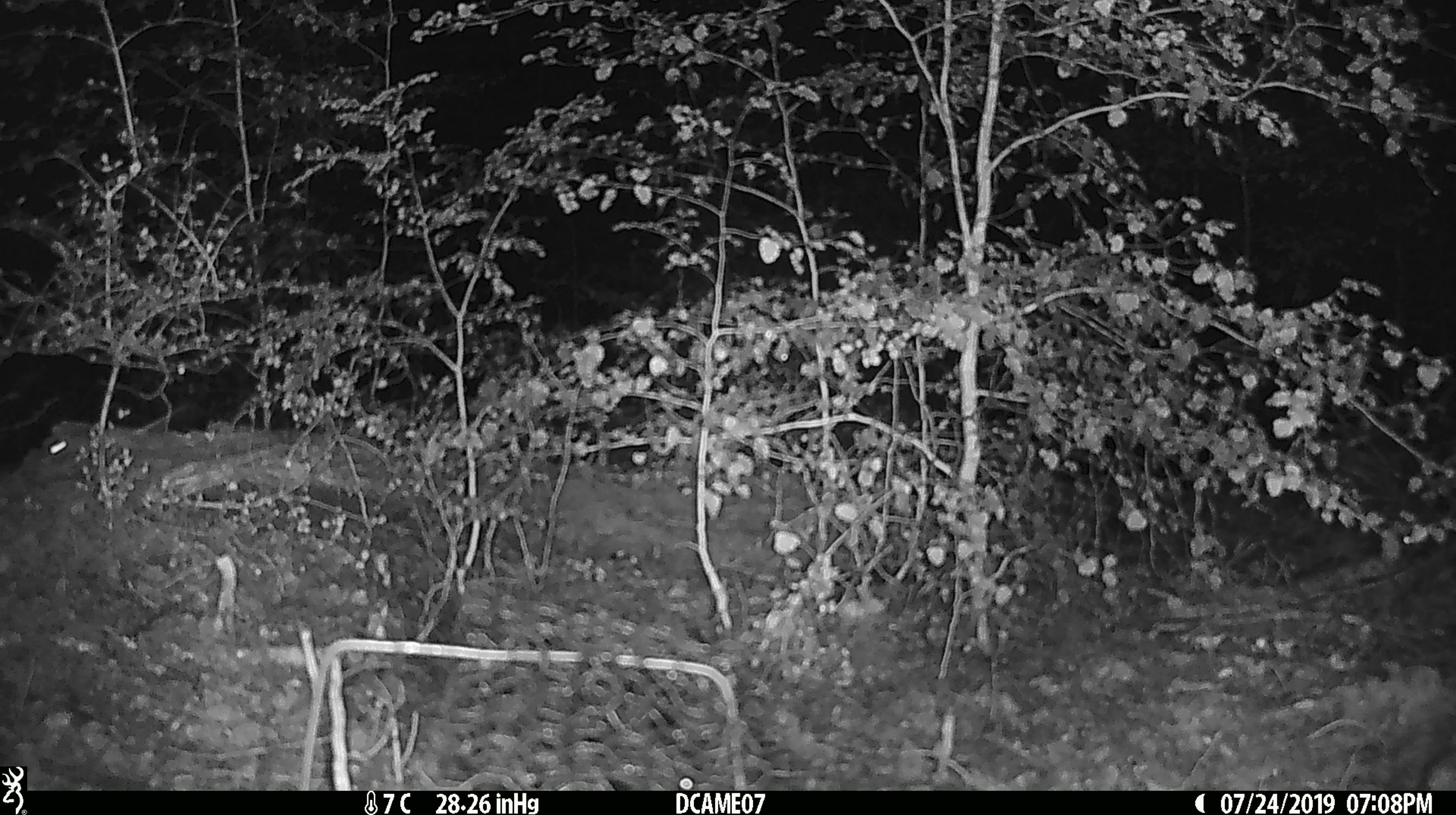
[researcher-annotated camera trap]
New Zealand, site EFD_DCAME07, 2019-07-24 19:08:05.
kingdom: Animalia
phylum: Chordata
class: Mammalia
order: Rodentia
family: Muridae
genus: Mus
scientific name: Mus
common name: mouse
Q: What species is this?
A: Mouse (Mus).